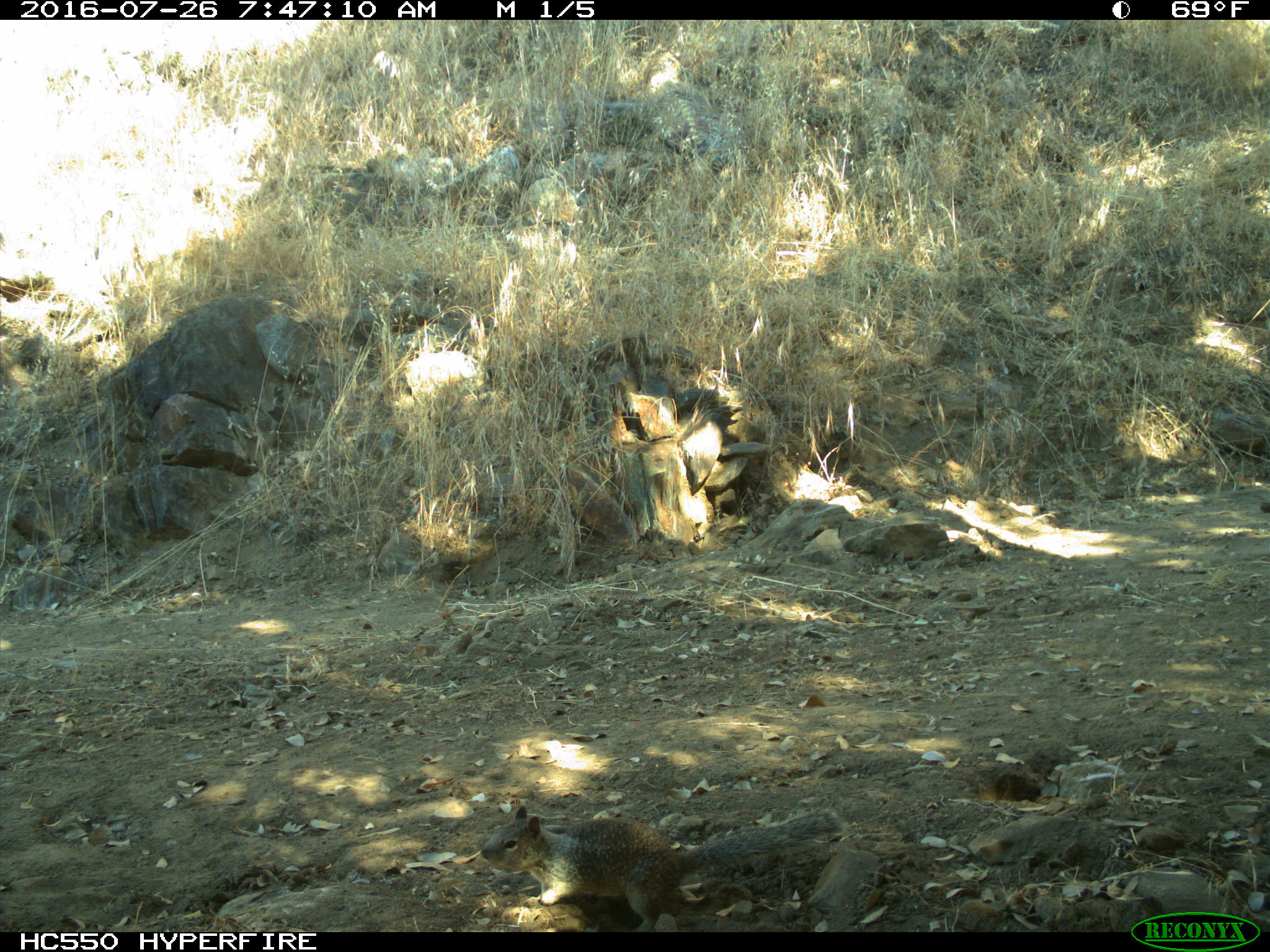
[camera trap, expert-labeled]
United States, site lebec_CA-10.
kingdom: Animalia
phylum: Chordata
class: Mammalia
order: Rodentia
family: Sciuridae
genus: Otospermophilus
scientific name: Otospermophilus beecheyi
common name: california ground squirrel